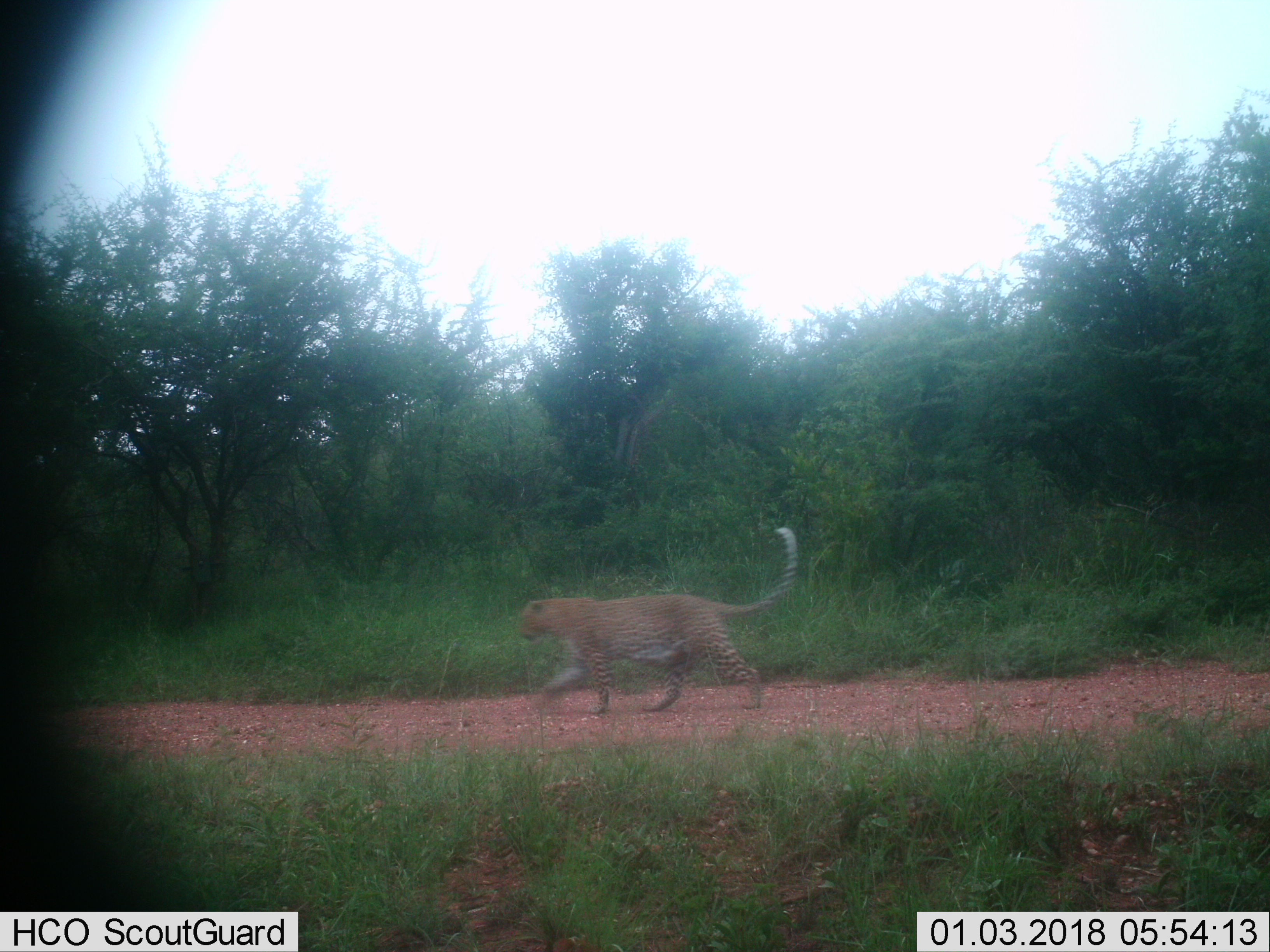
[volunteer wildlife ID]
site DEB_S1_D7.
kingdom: Animalia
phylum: Chordata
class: Mammalia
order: Carnivora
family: Felidae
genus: Panthera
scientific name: Panthera pardus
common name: leopard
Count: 1.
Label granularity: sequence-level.